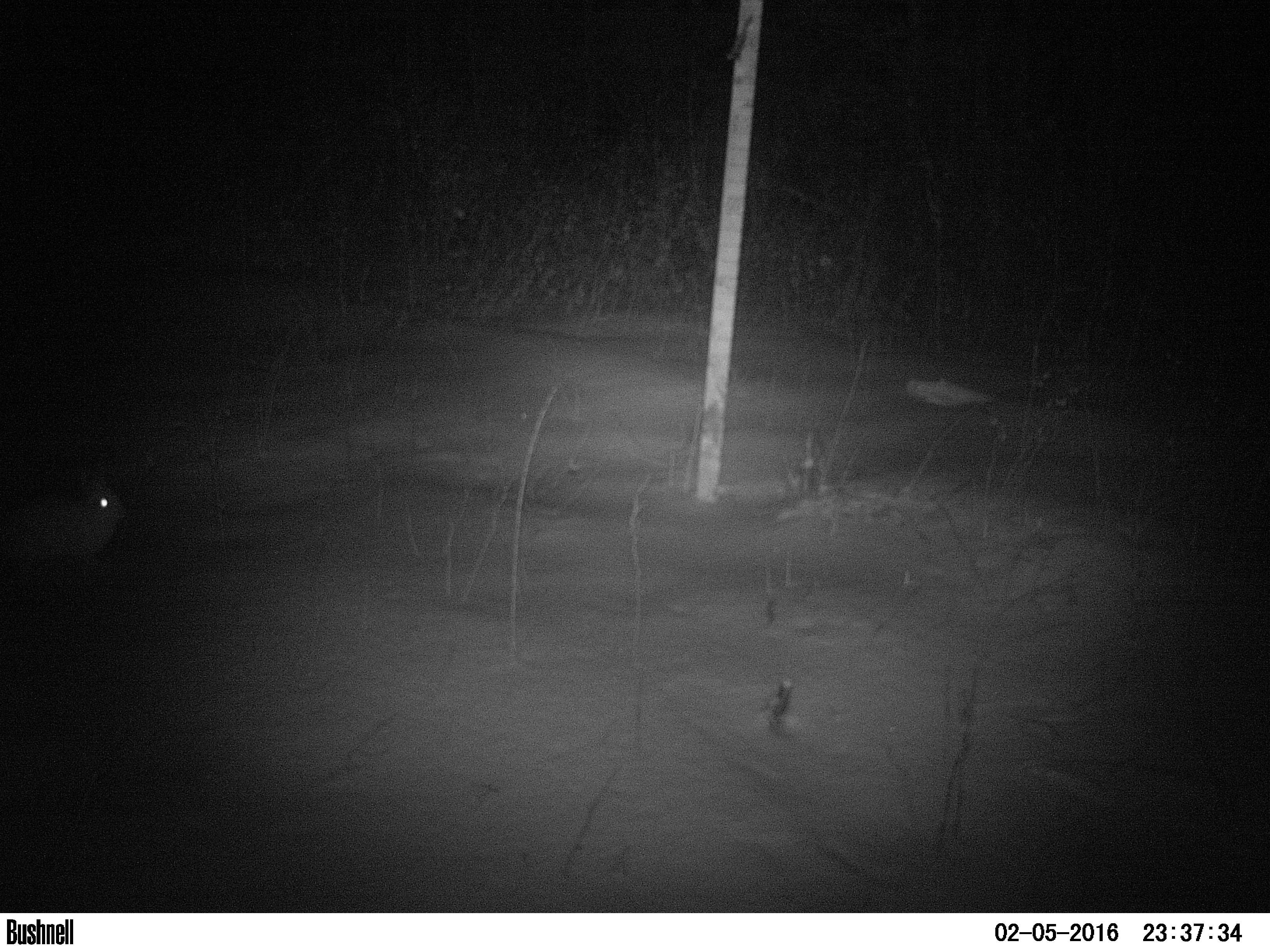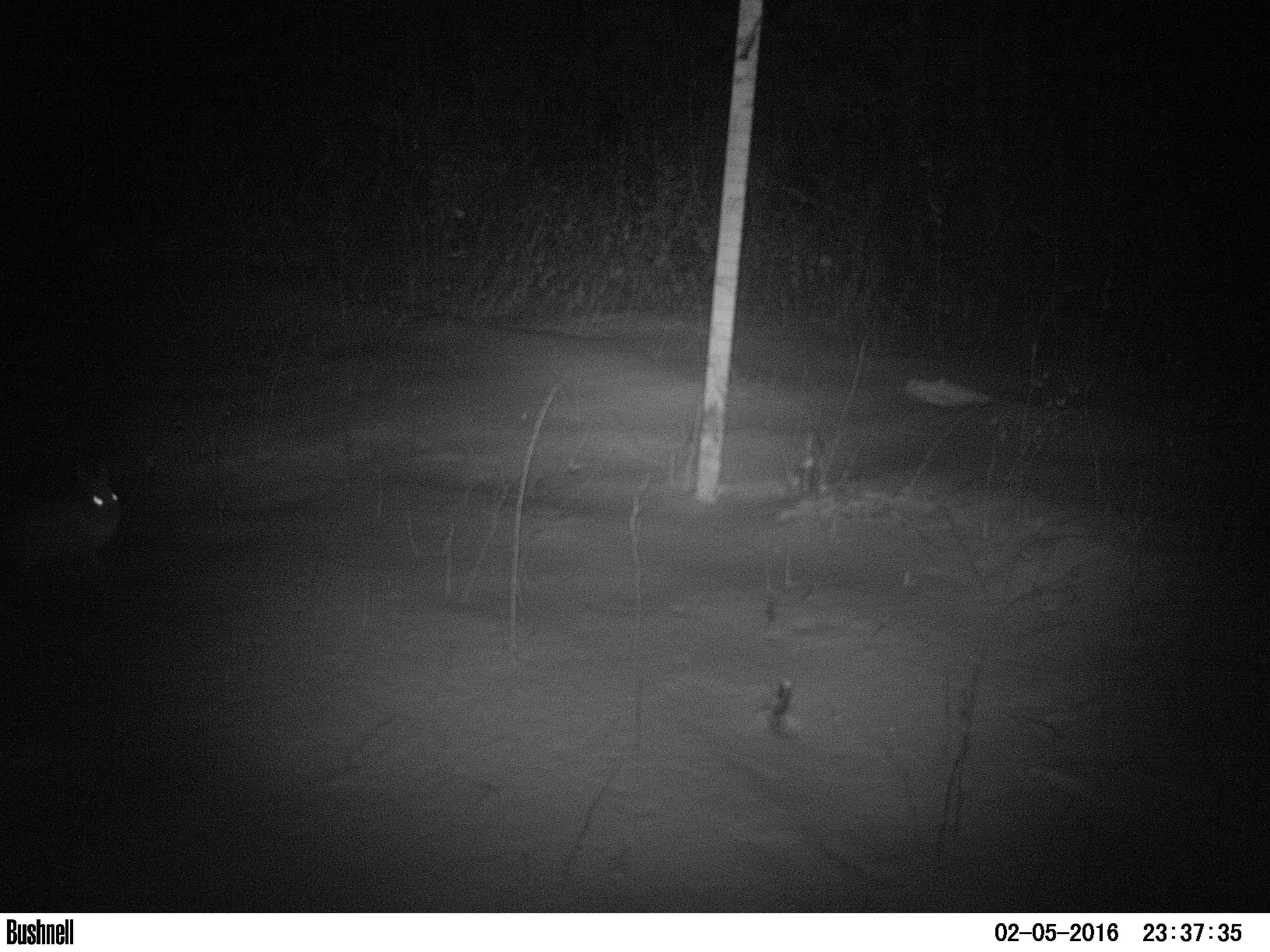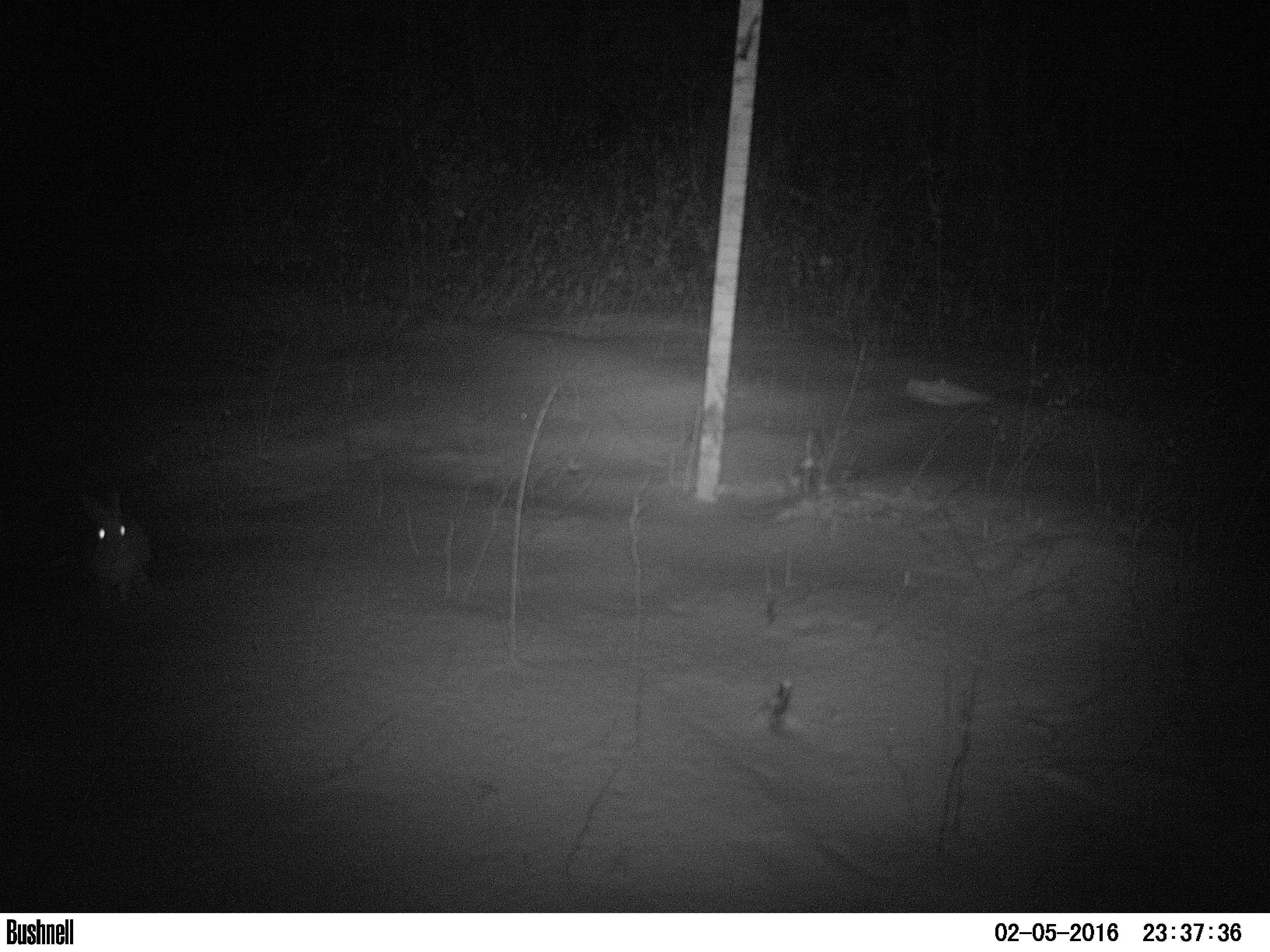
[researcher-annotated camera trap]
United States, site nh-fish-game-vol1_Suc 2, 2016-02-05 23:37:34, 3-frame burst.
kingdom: Animalia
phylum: Chordata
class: Mammalia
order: Lagomorpha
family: Leporidae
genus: Lepus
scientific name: Lepus americanus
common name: snowshoe hare